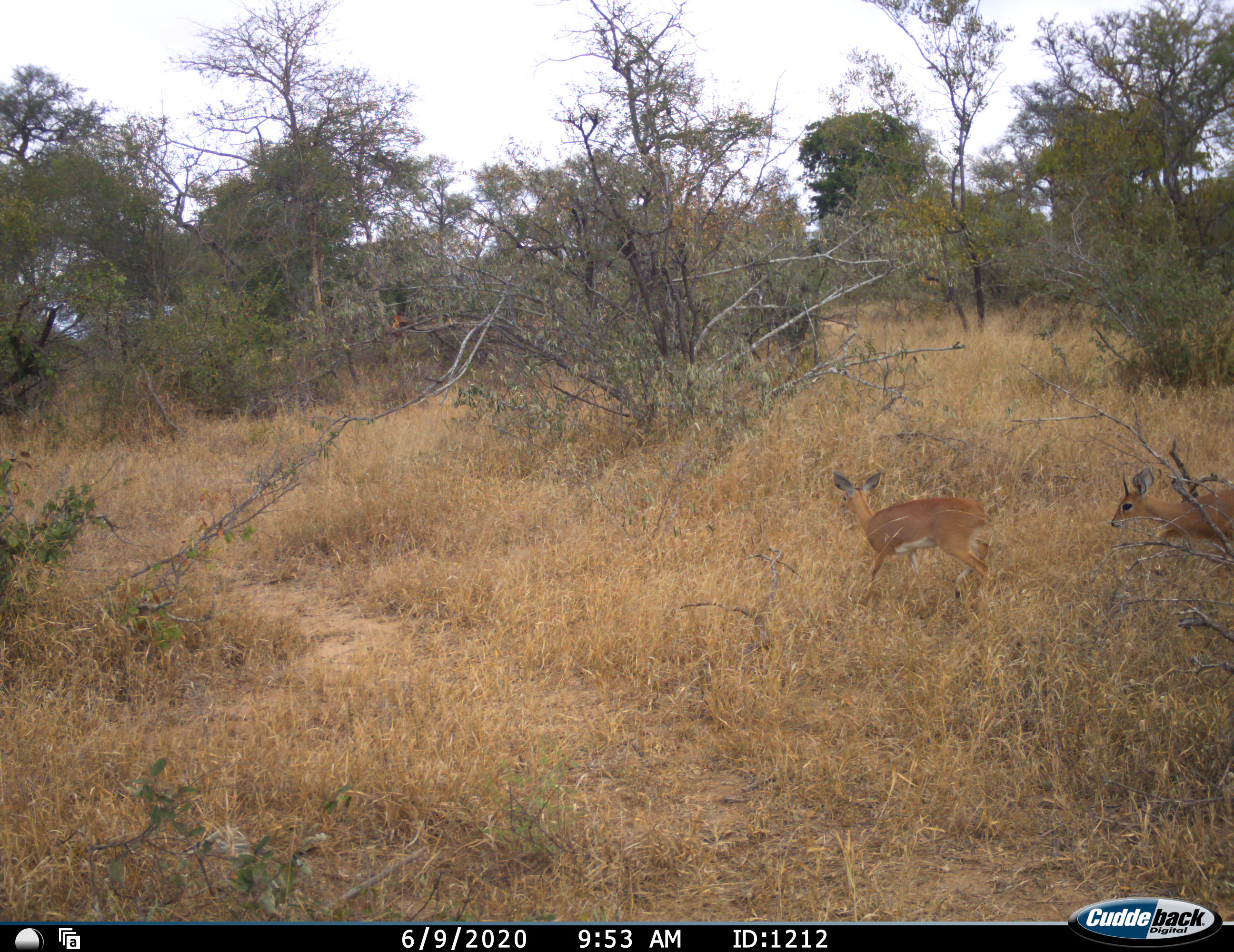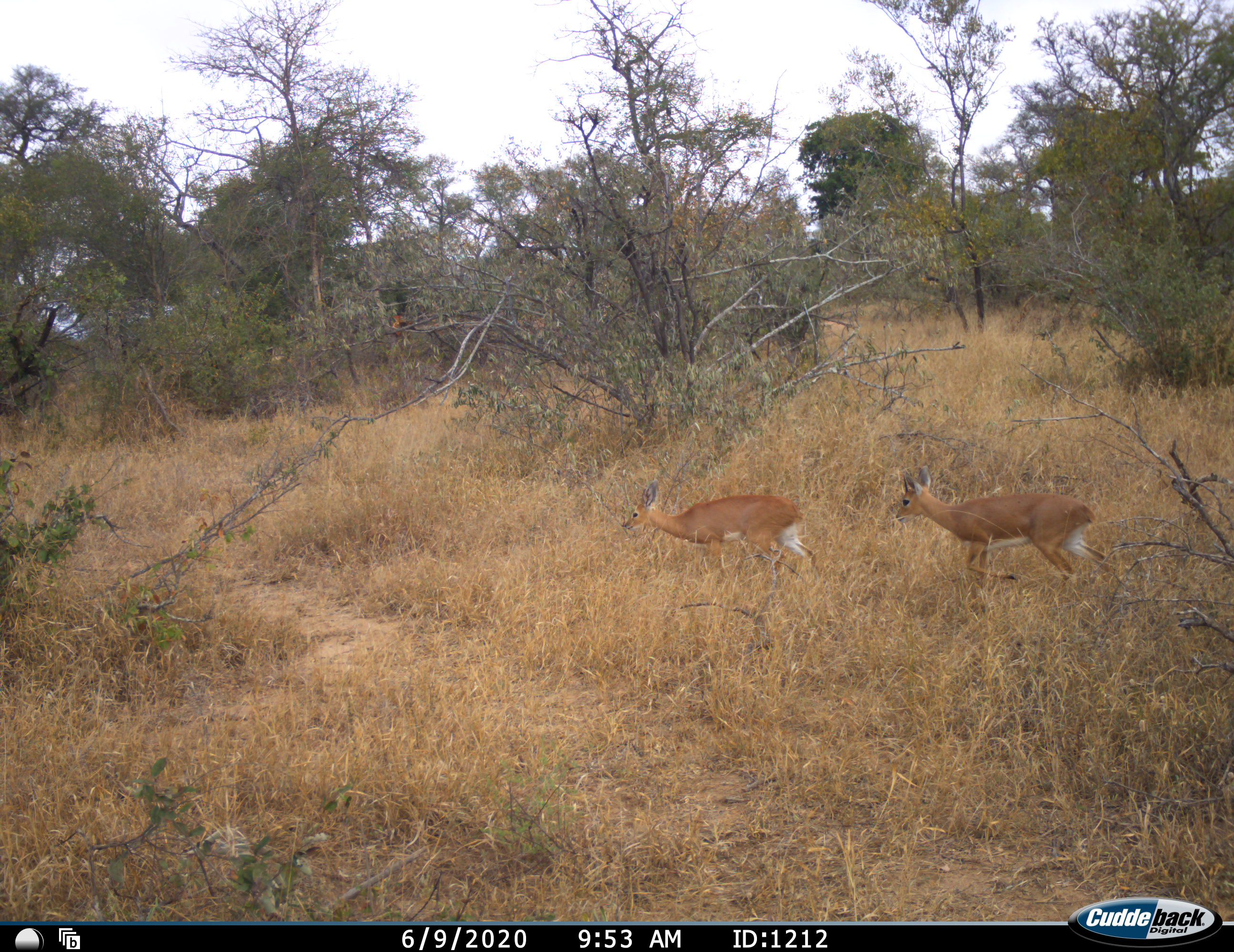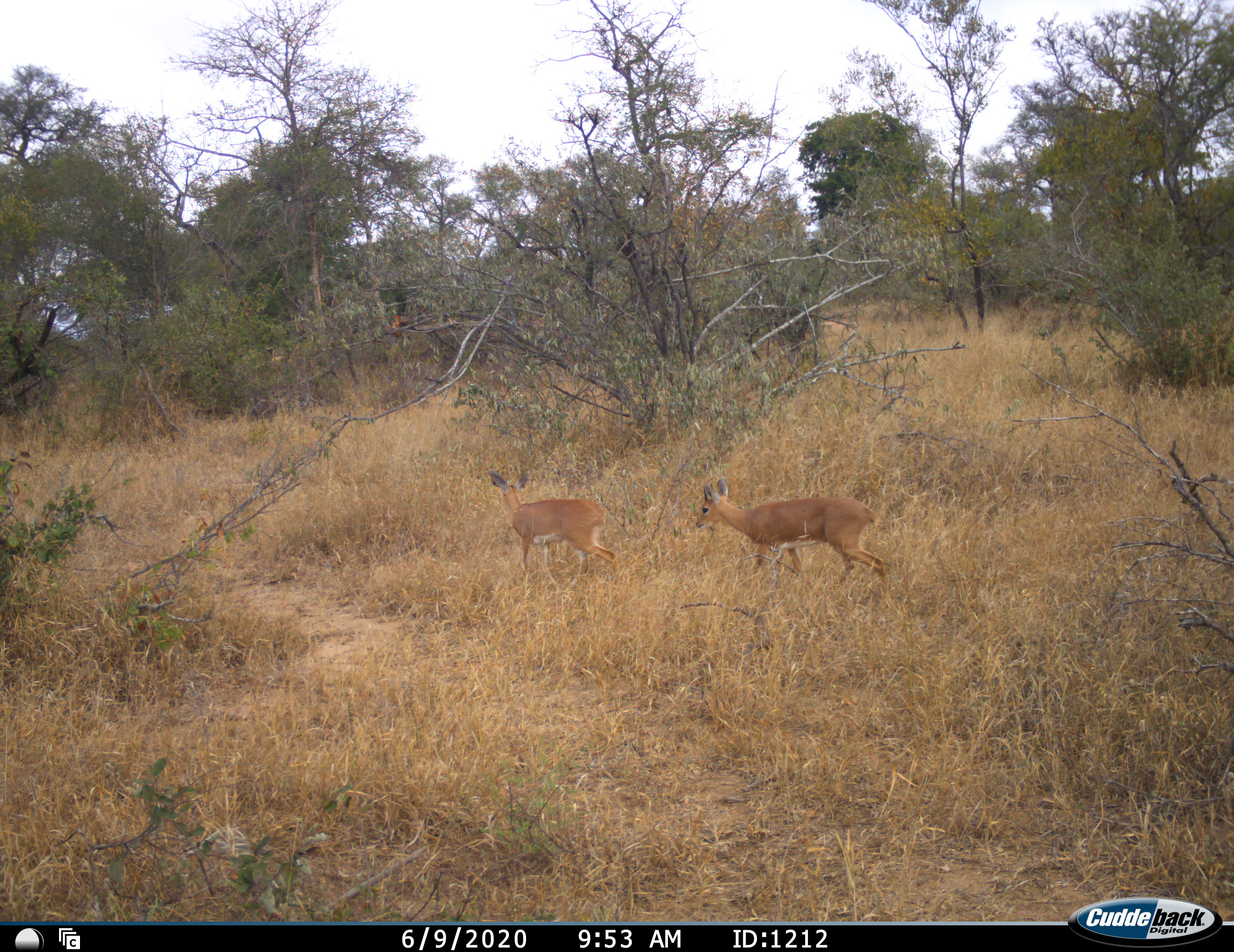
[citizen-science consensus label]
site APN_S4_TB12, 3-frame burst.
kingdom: Animalia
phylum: Chordata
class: Mammalia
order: Artiodactyla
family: Bovidae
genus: Raphicerus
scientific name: Raphicerus campestris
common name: steenbok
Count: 2.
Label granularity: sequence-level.